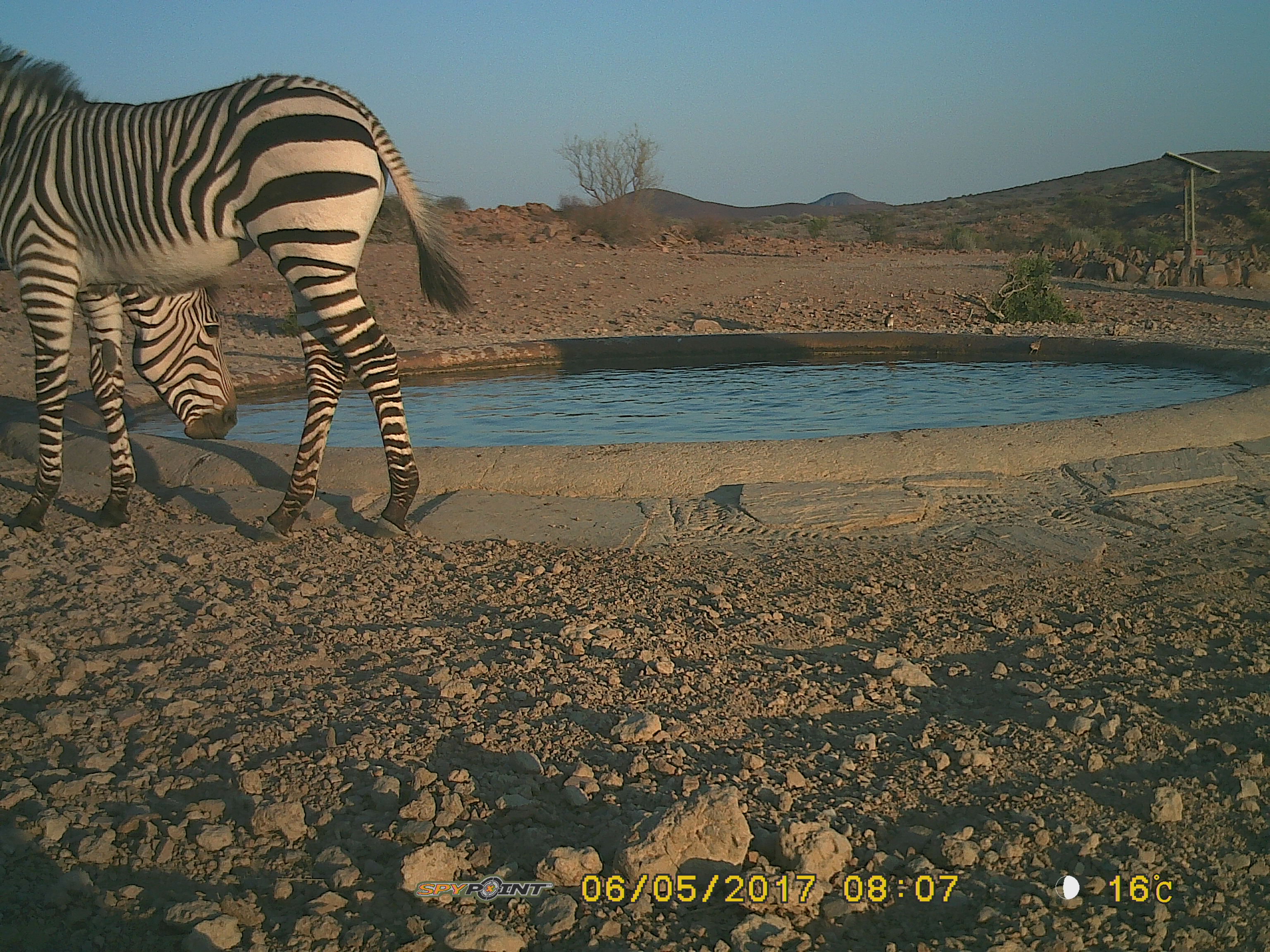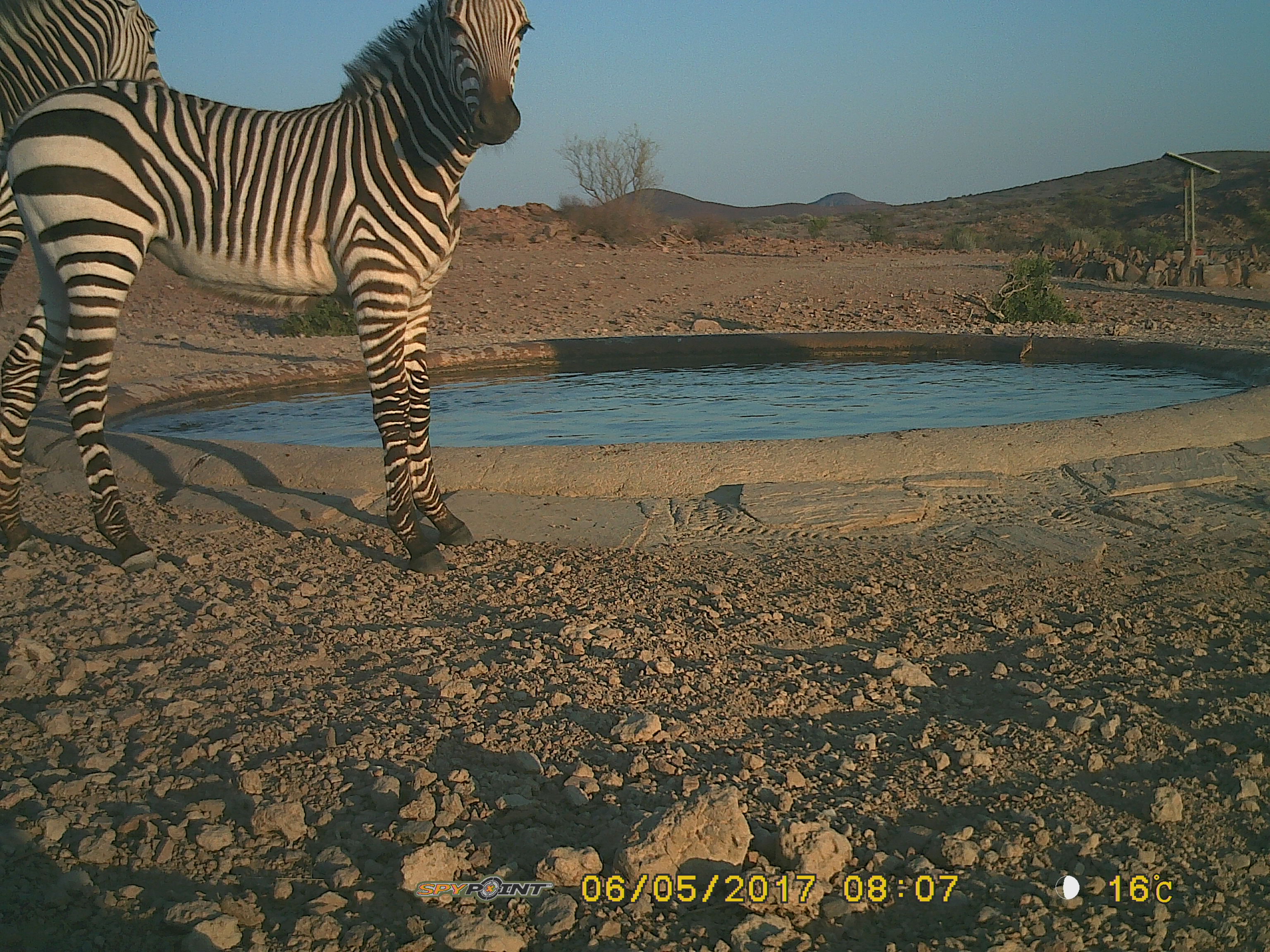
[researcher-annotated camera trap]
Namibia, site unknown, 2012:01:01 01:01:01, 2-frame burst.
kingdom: Animalia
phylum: Chordata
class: Mammalia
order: Perissodactyla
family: Equidae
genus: Equus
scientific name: Equus zebra hartmannae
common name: hartmann's mountain zebra